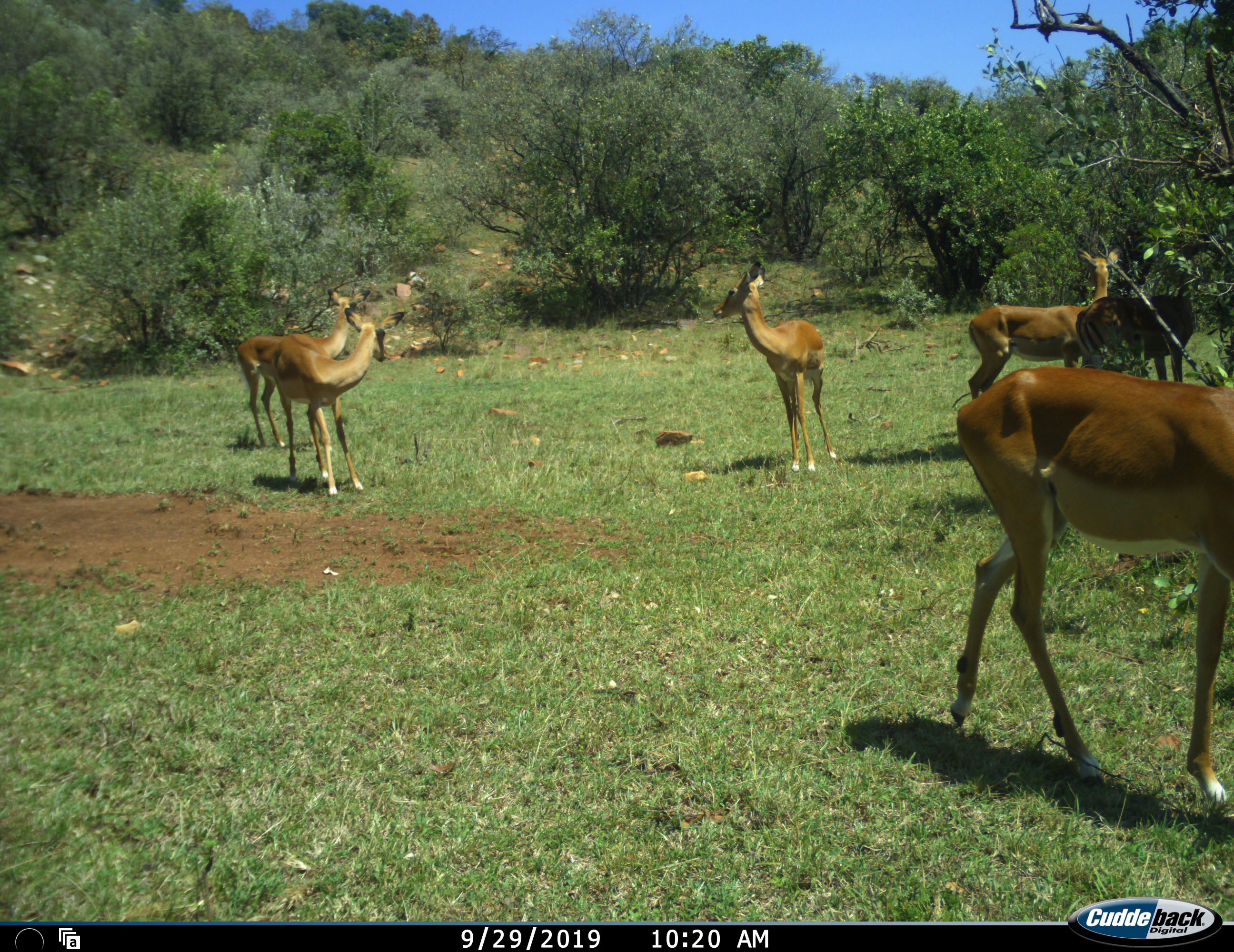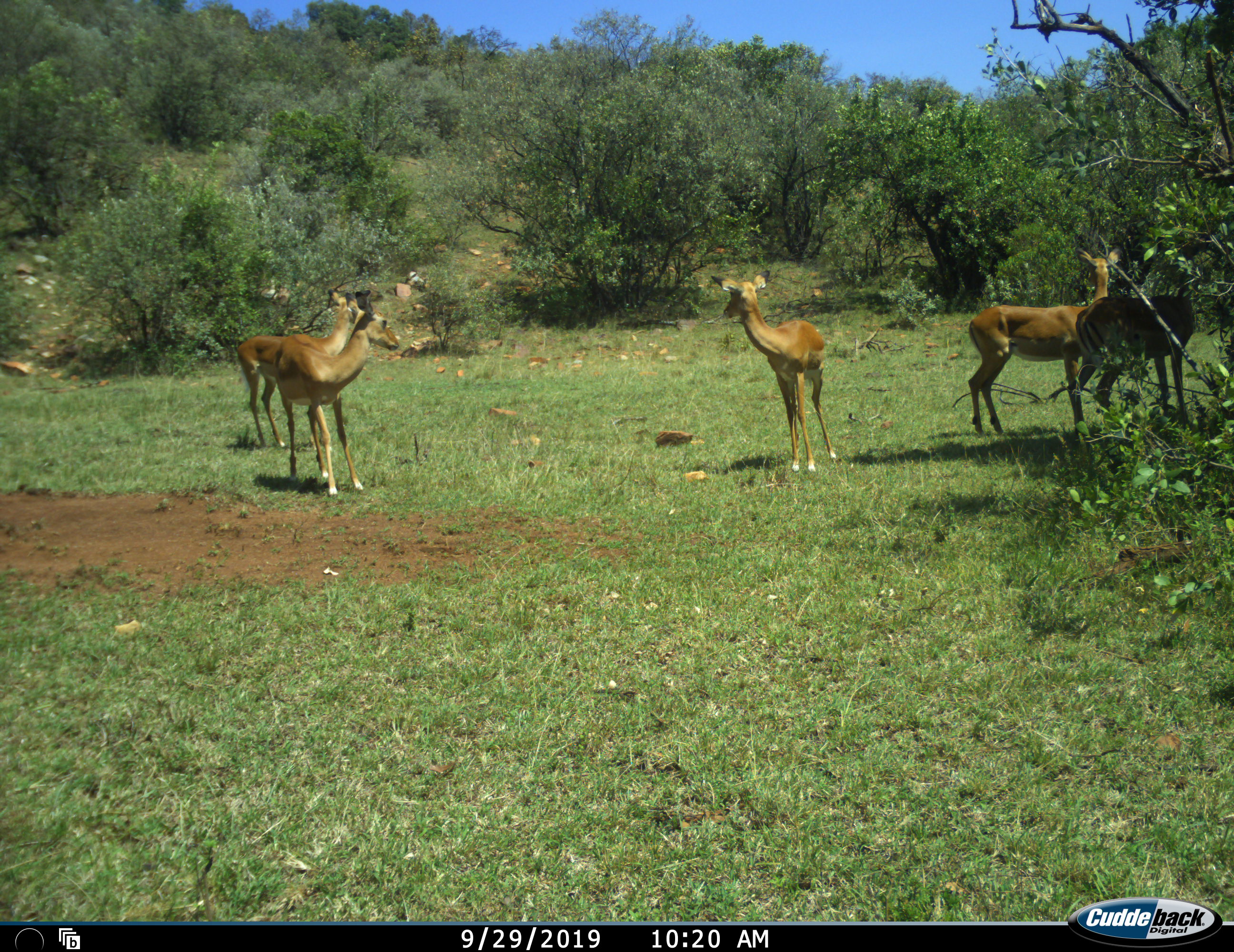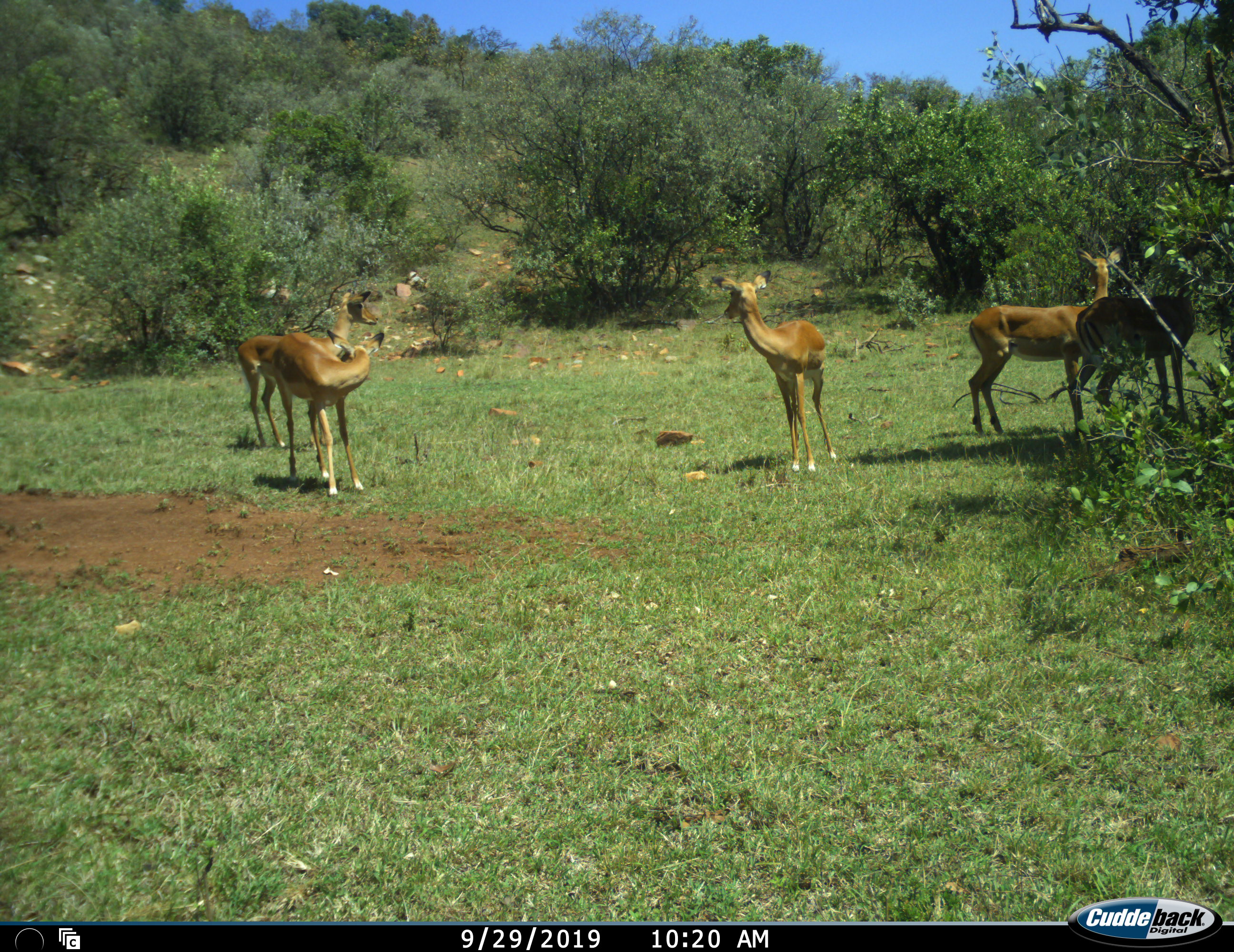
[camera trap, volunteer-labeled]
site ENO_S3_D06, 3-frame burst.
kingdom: Animalia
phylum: Chordata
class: Mammalia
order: Artiodactyla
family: Bovidae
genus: Aepyceros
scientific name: Aepyceros melampus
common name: impala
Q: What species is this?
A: Impala (Aepyceros melampus).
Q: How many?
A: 6.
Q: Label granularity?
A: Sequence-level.